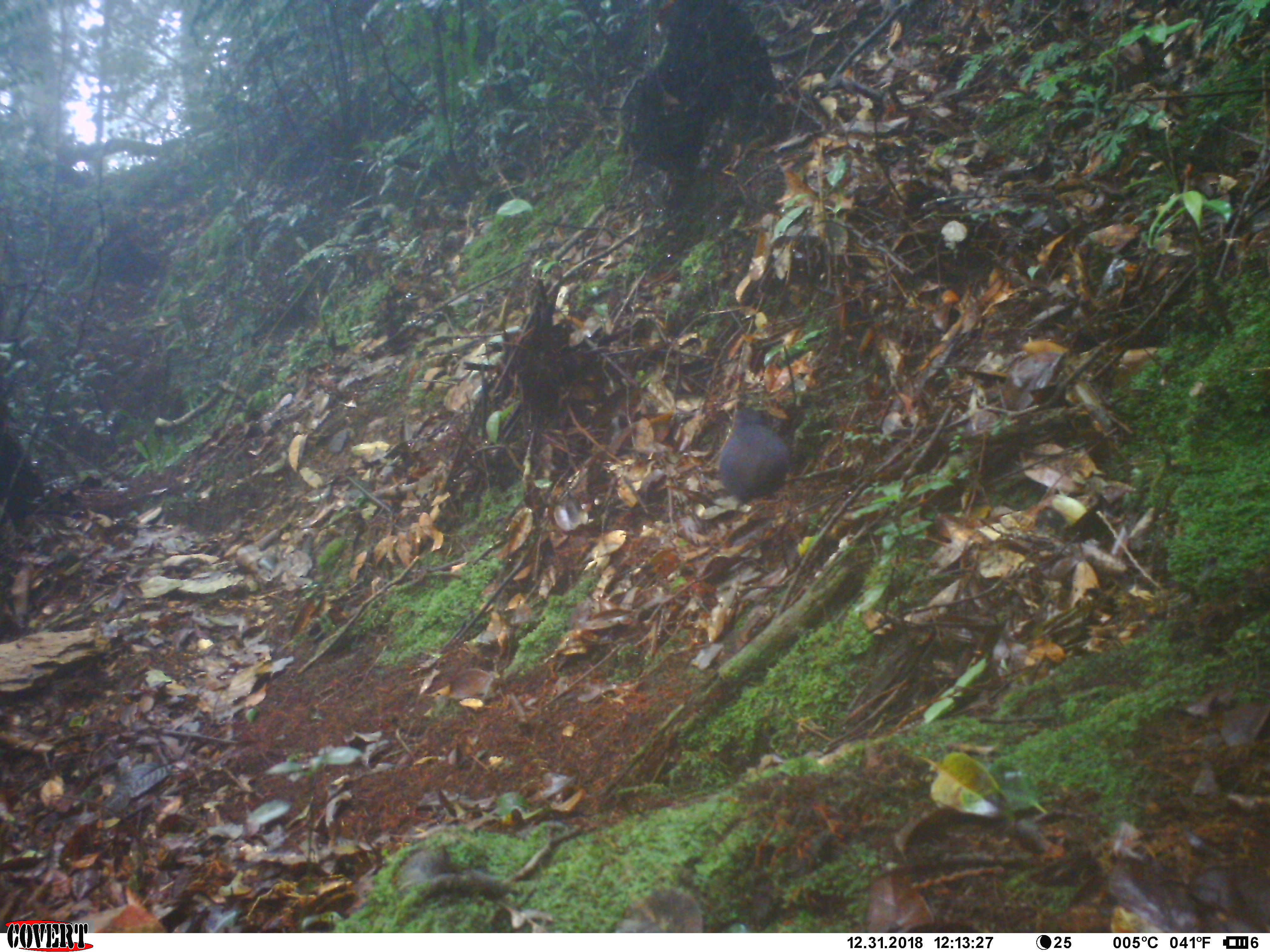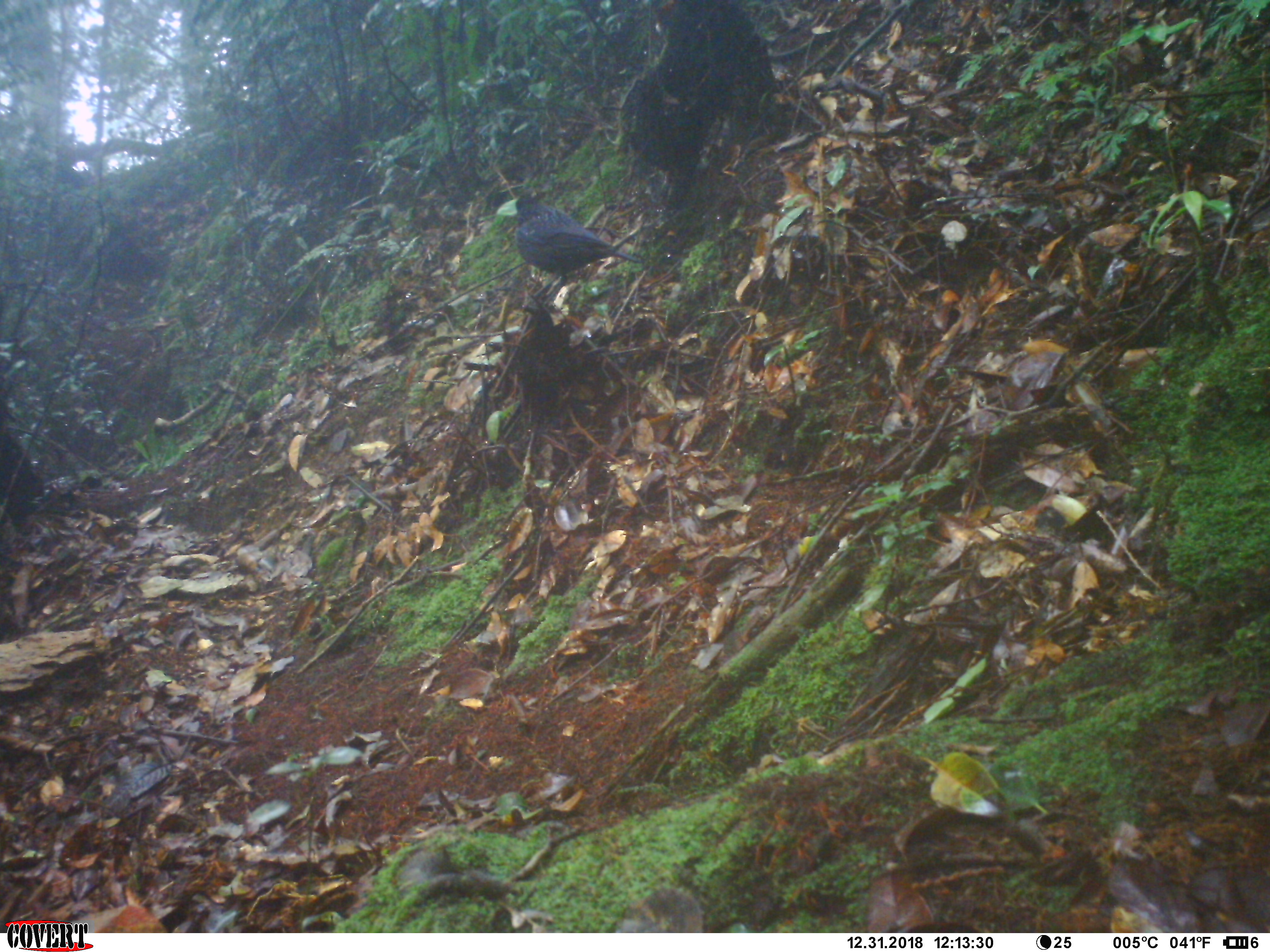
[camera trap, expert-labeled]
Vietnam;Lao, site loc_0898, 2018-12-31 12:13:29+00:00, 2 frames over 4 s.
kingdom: Animalia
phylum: Chordata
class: Aves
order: Passeriformes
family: Muscicapidae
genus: Myophonus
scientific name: Myophonus caeruleus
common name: blue whistling thrush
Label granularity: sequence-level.